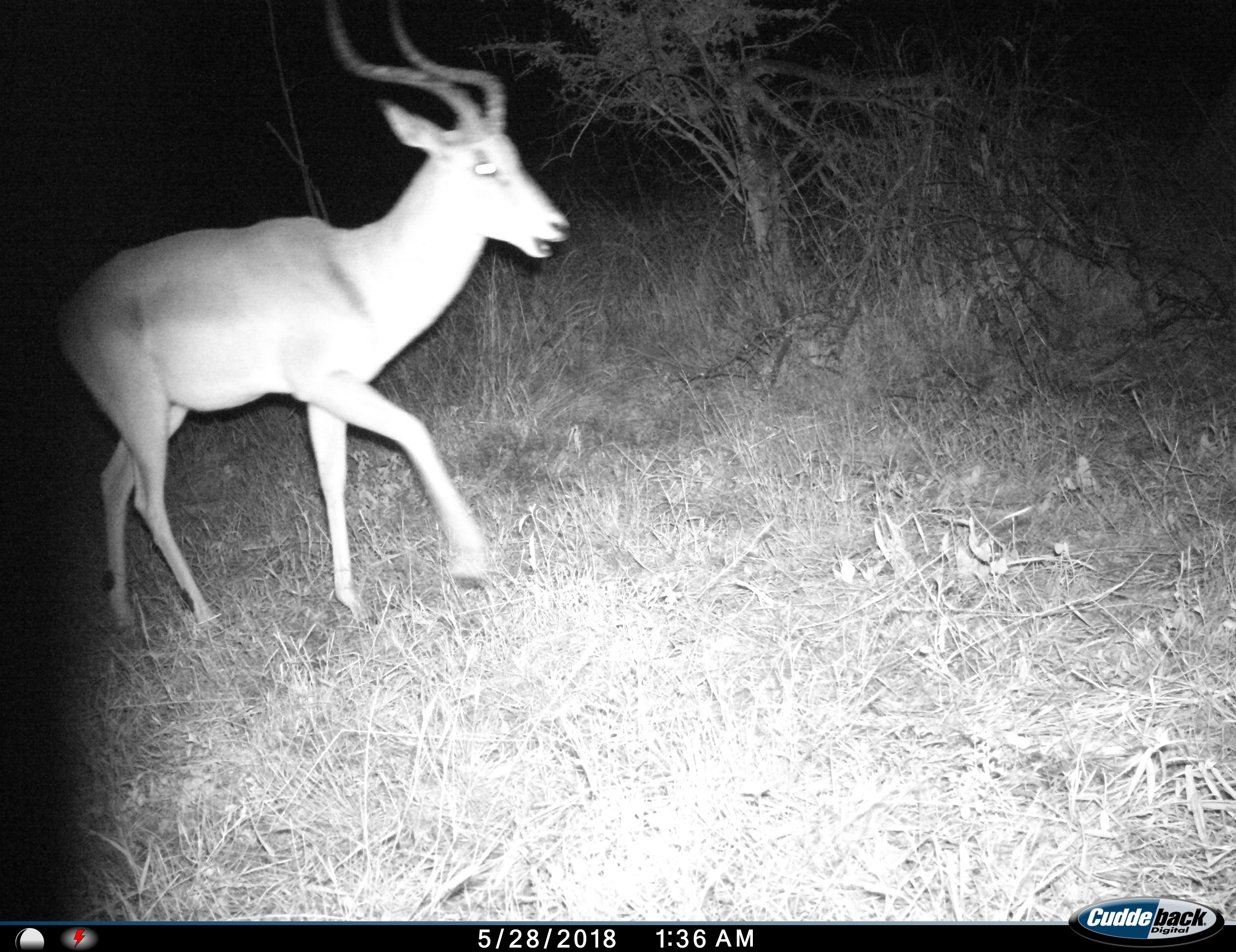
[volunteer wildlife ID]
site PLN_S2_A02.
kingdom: Animalia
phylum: Chordata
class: Mammalia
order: Artiodactyla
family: Bovidae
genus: Aepyceros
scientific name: Aepyceros melampus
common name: impala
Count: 1.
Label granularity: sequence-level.